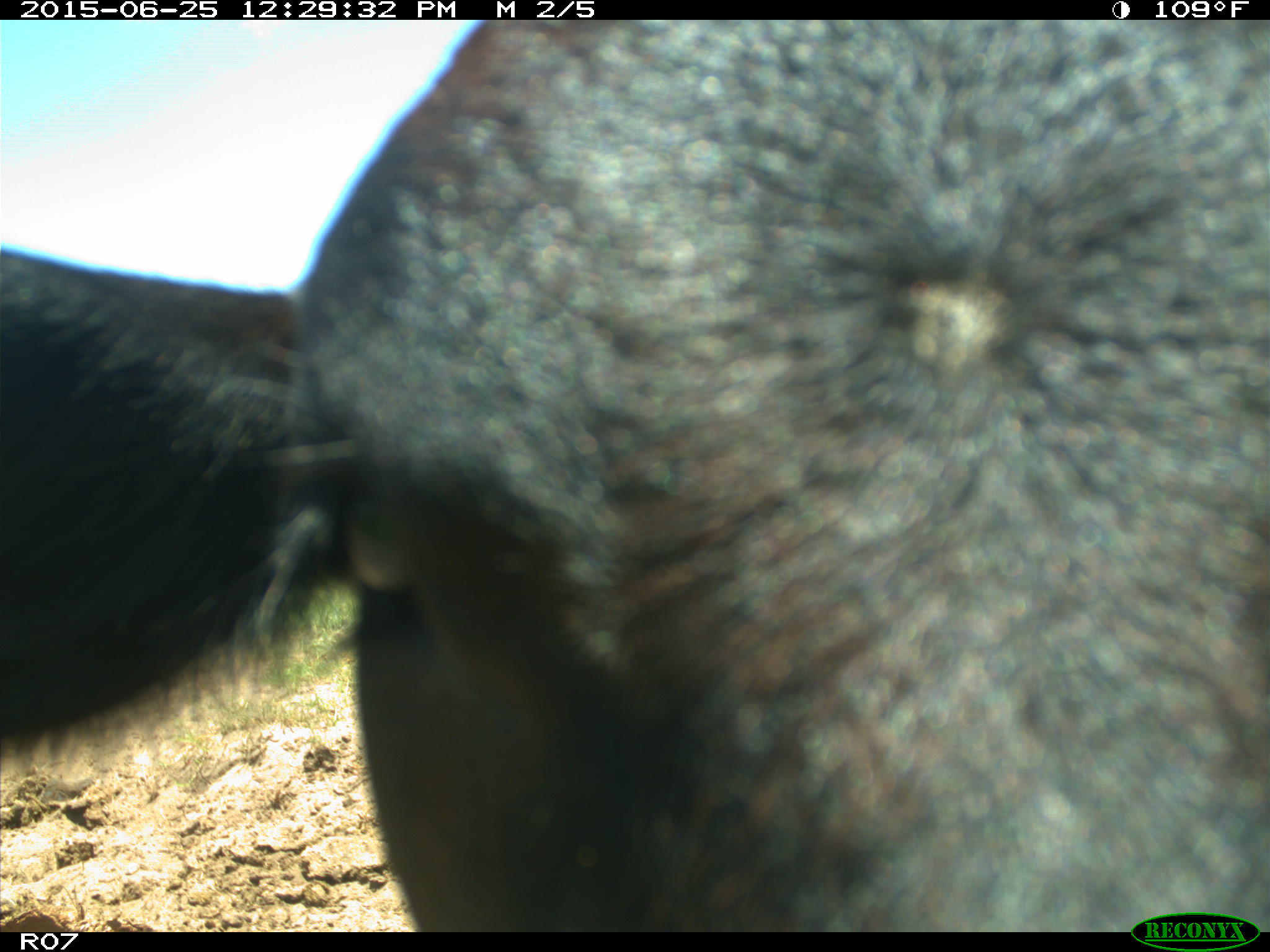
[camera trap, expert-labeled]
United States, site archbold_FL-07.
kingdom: Animalia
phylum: Chordata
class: Mammalia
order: Artiodactyla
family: Bovidae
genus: Bos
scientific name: Bos taurus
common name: domestic cow